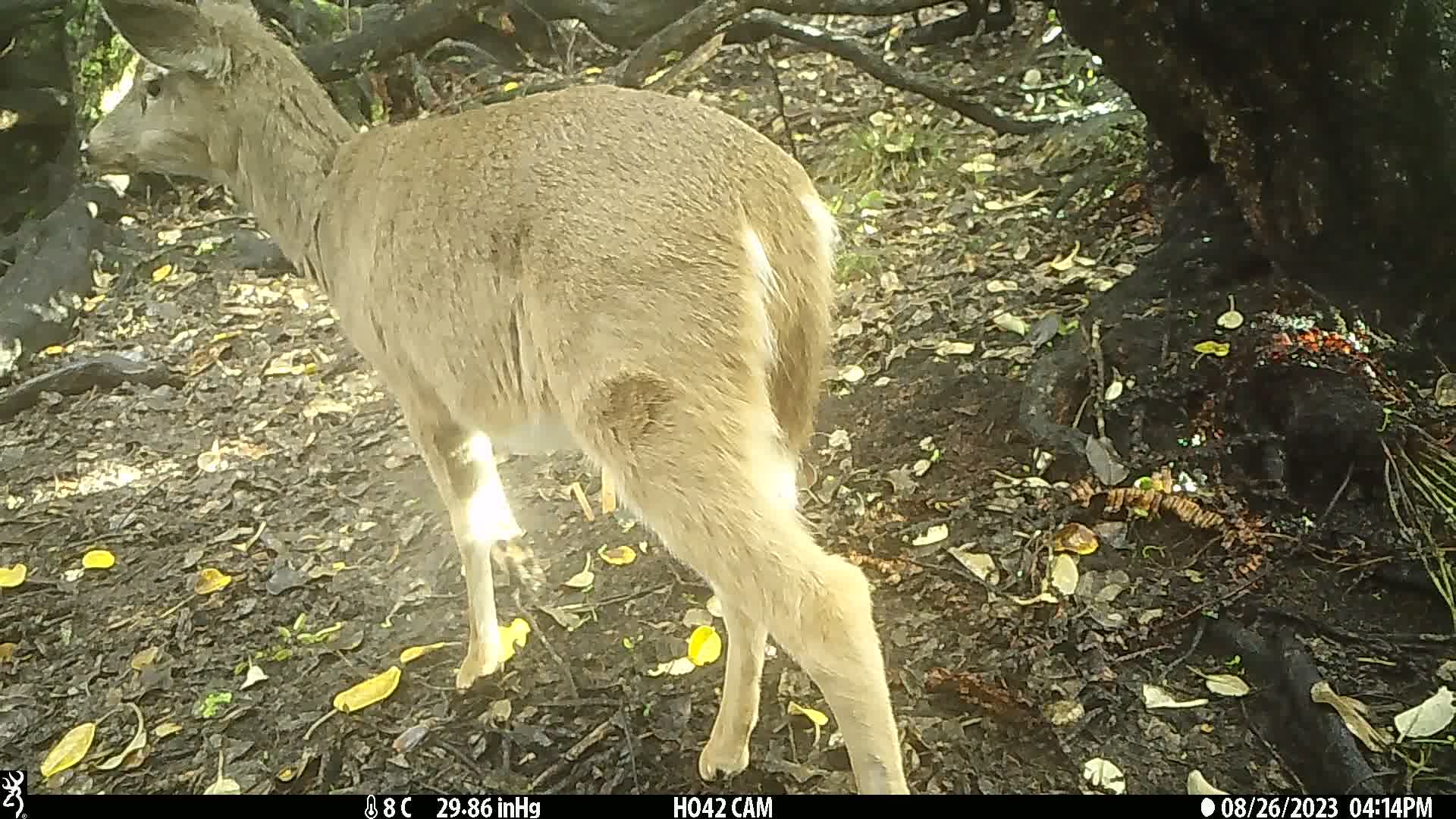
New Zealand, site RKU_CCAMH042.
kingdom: Animalia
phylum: Chordata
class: Mammalia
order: Artiodactyla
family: Cervidae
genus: Odocoileus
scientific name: Odocoileus virginianus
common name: white-tailed deer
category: white tailed deer